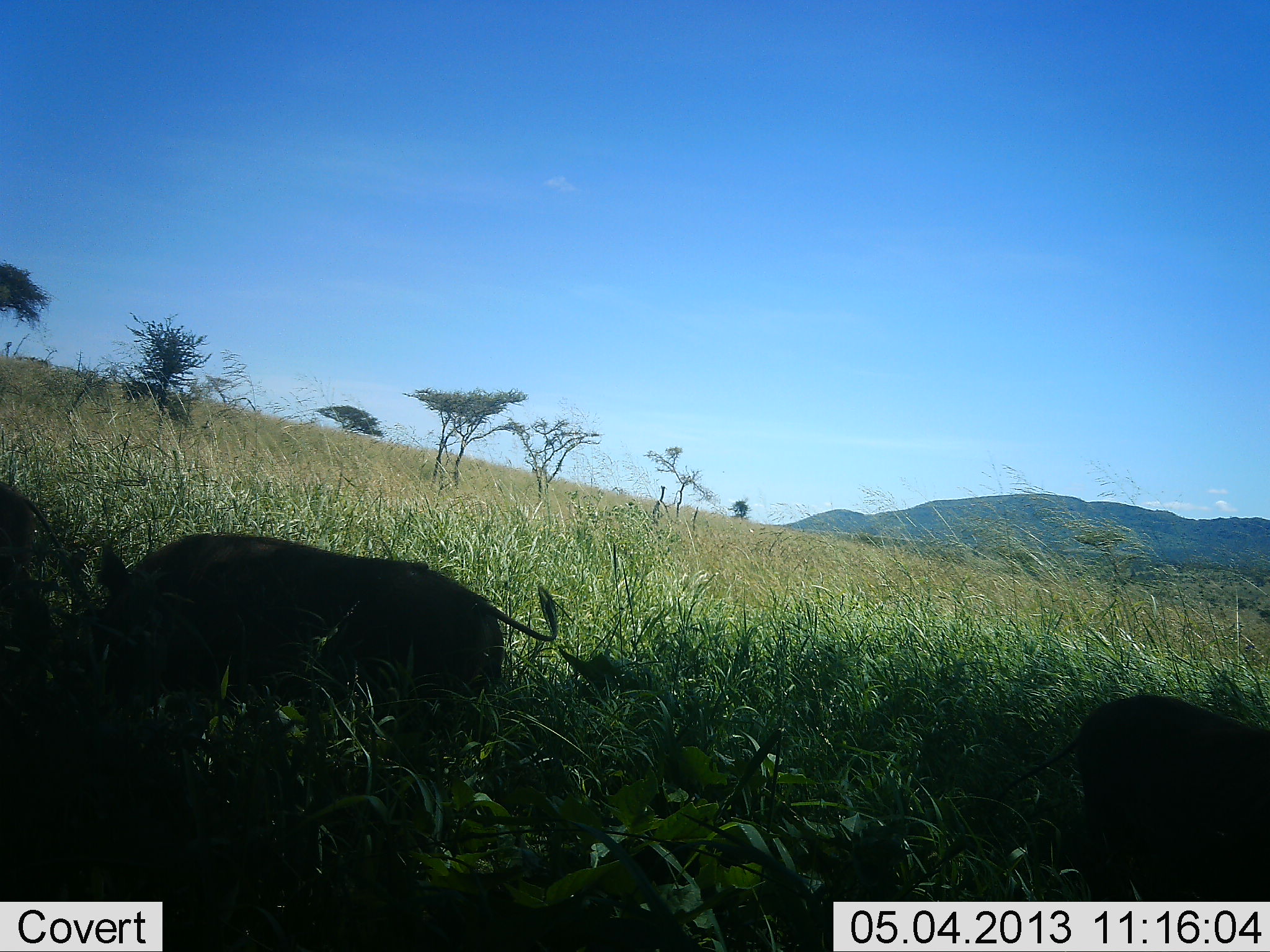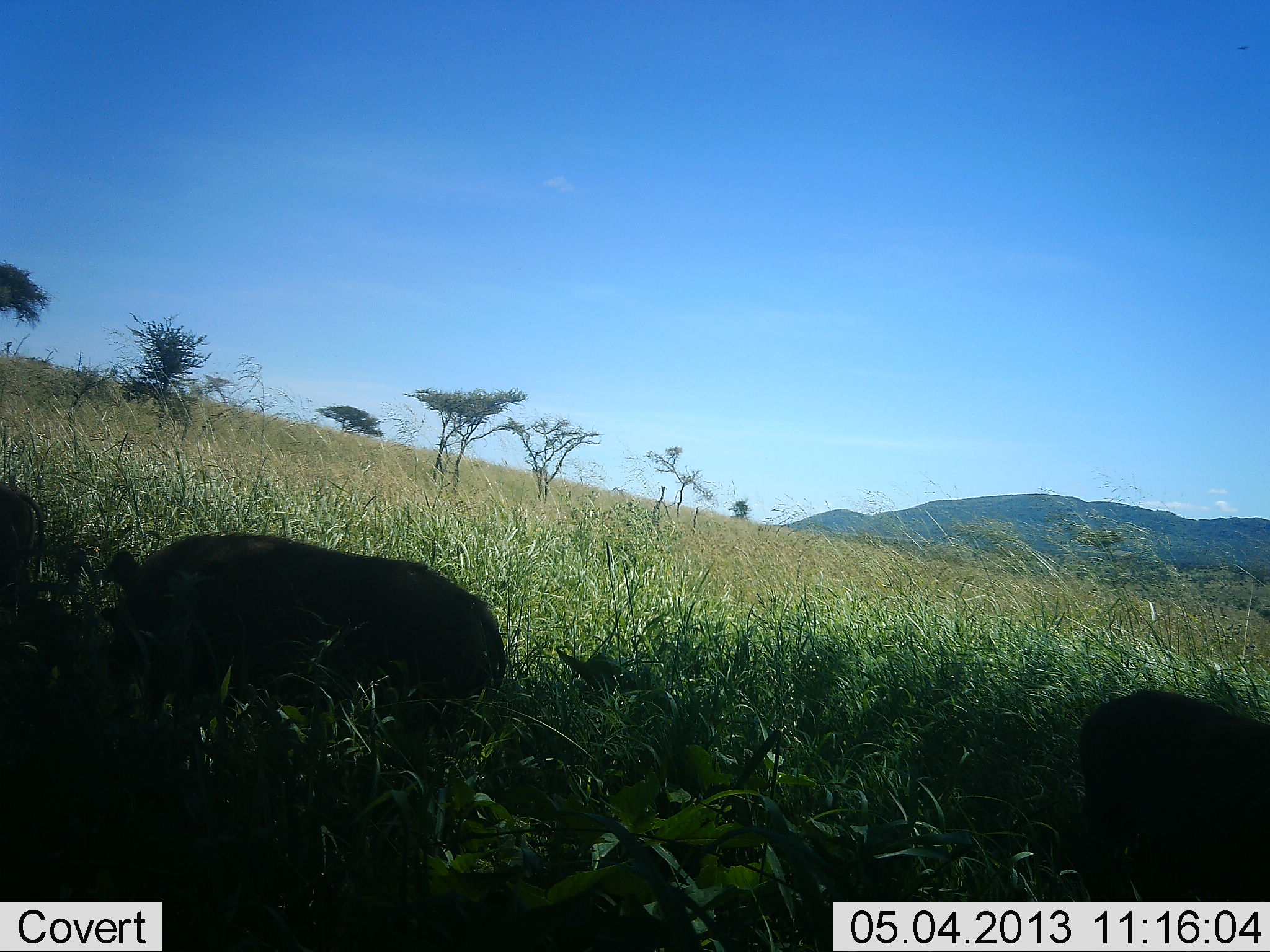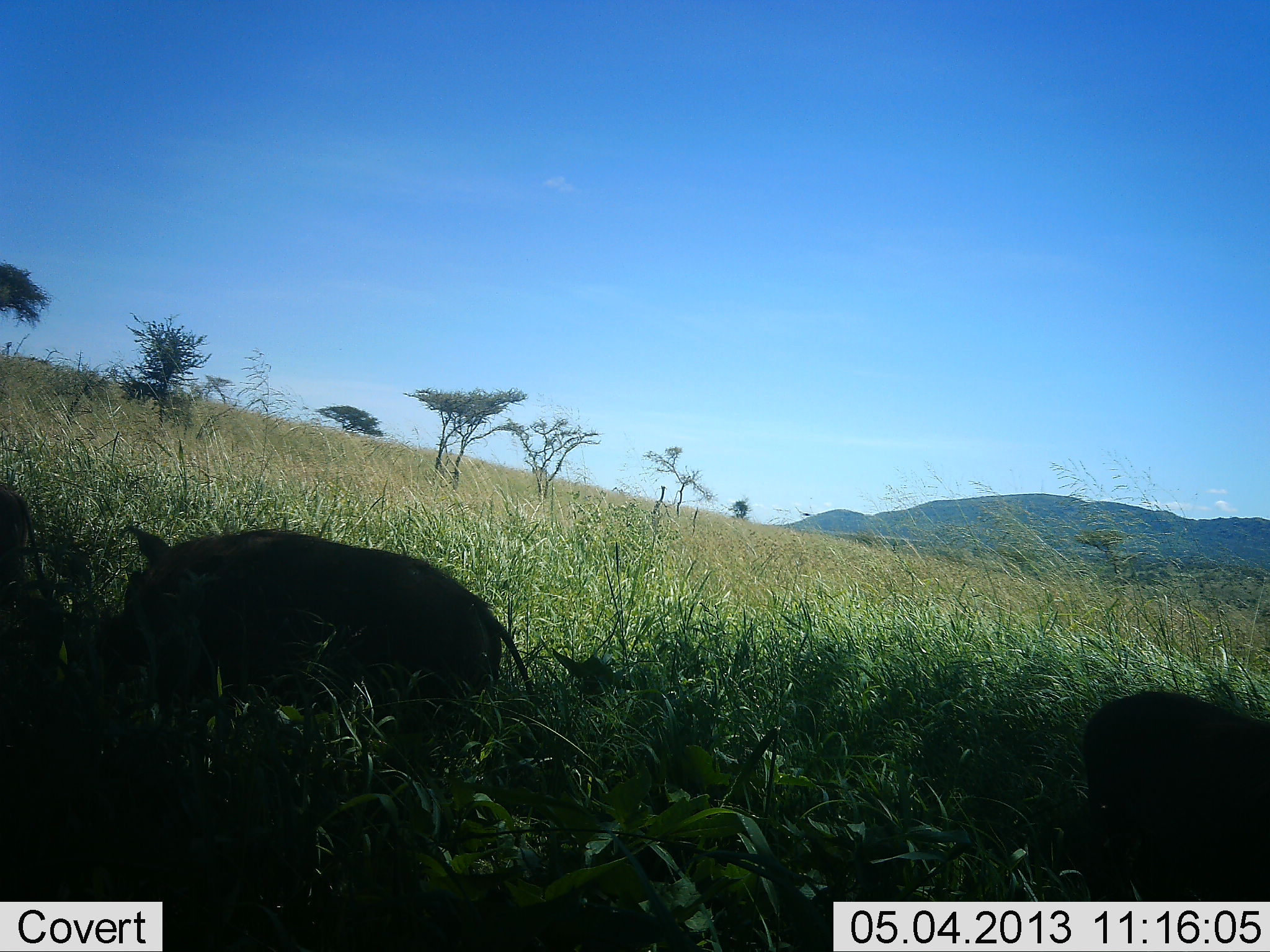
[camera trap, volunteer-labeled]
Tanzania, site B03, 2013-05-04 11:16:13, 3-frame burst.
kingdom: Animalia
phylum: Chordata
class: Mammalia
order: Artiodactyla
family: Suidae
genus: Phacochoerus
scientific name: Phacochoerus africanus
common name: warthog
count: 3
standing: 17%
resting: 0%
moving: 6%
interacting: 0%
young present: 6%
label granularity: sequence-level